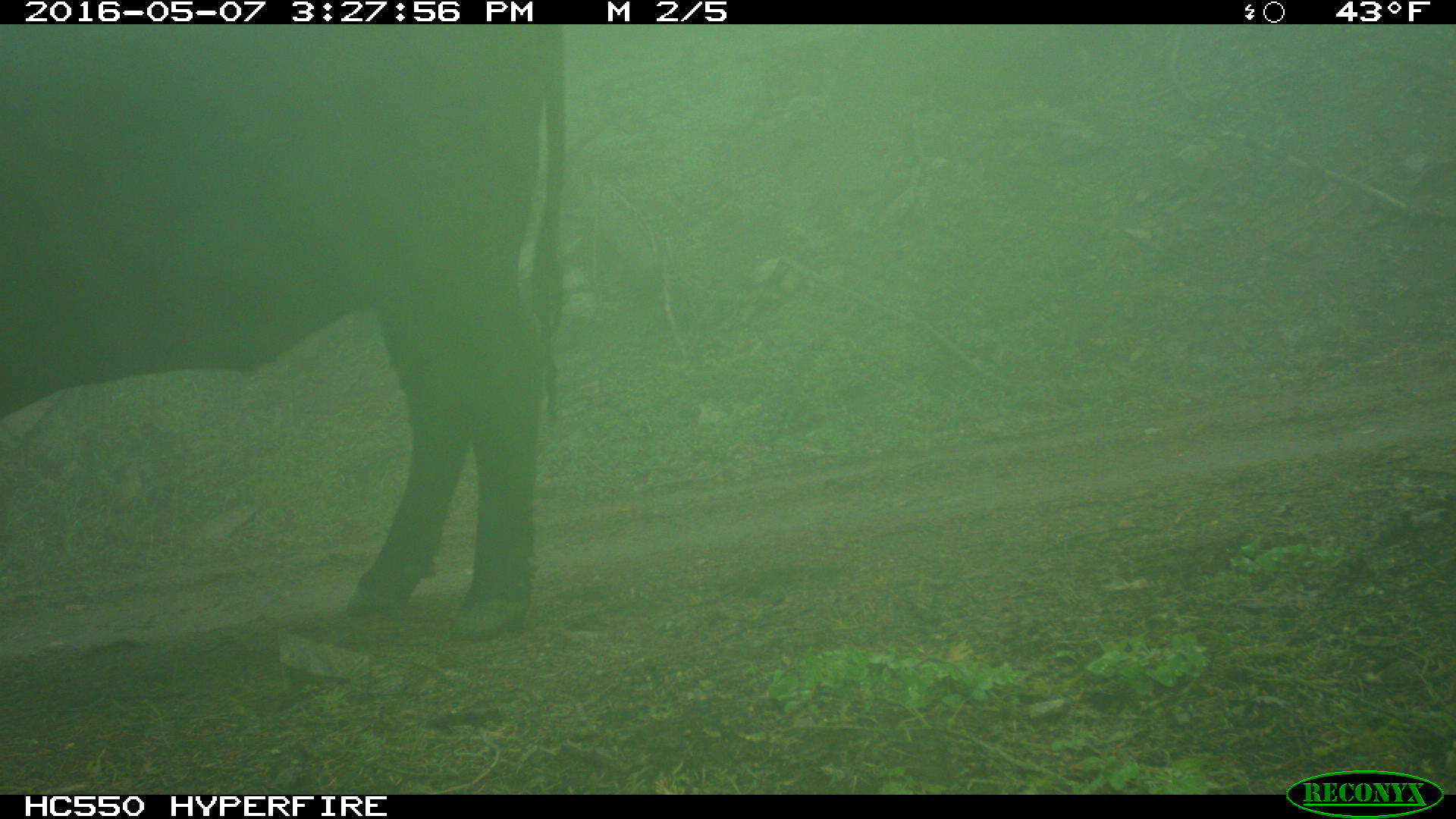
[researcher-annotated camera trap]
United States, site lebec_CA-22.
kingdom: Animalia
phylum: Chordata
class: Mammalia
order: Artiodactyla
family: Bovidae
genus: Bos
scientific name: Bos taurus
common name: domestic cow